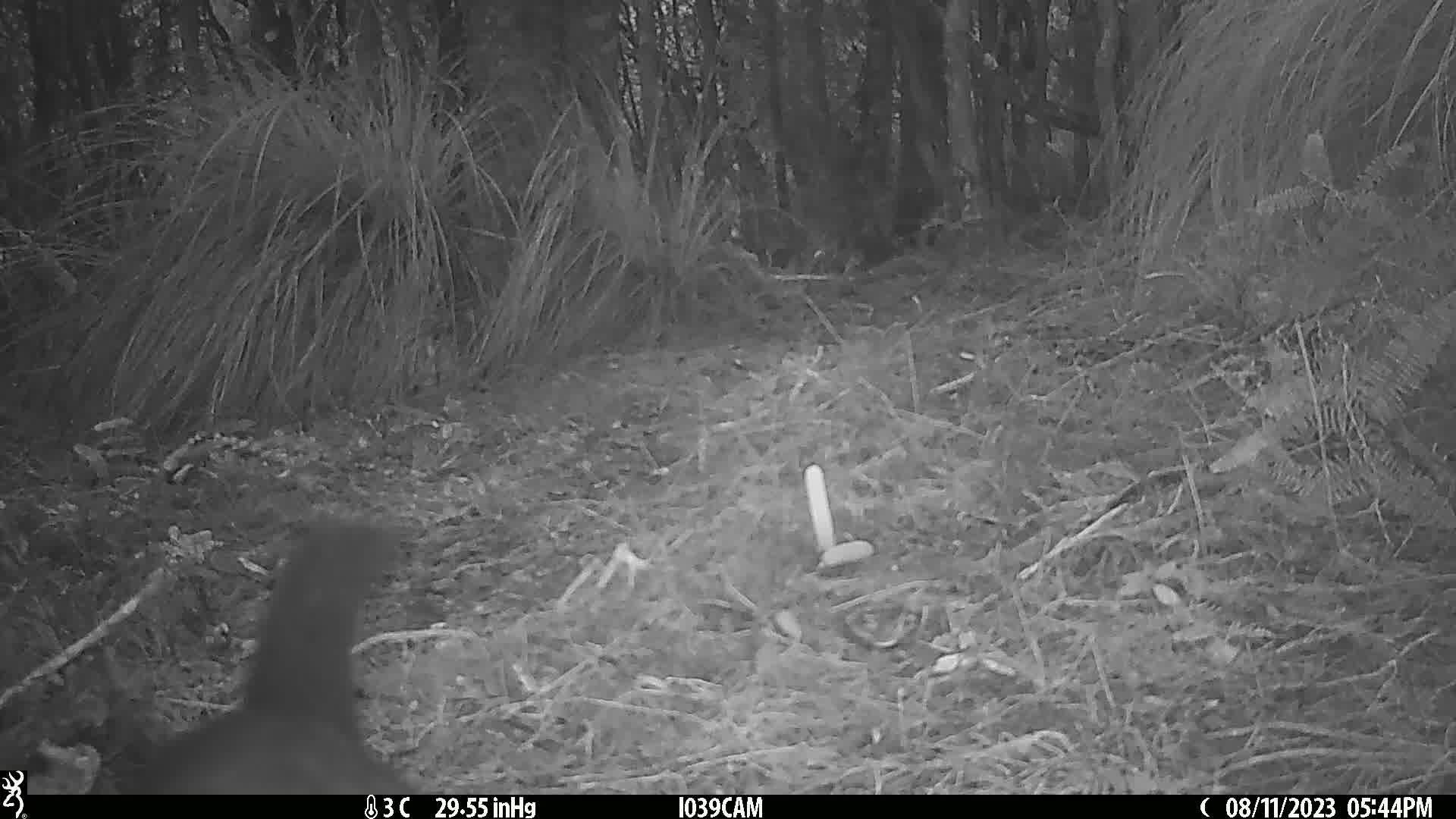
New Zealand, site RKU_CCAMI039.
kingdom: Animalia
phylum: Chordata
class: Mammalia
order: Diprotodontia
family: Phalangeridae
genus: Trichosurus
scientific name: Trichosurus vulpecula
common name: common brushtail possum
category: possum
Possum (common brushtail possum) (Trichosurus vulpecula).